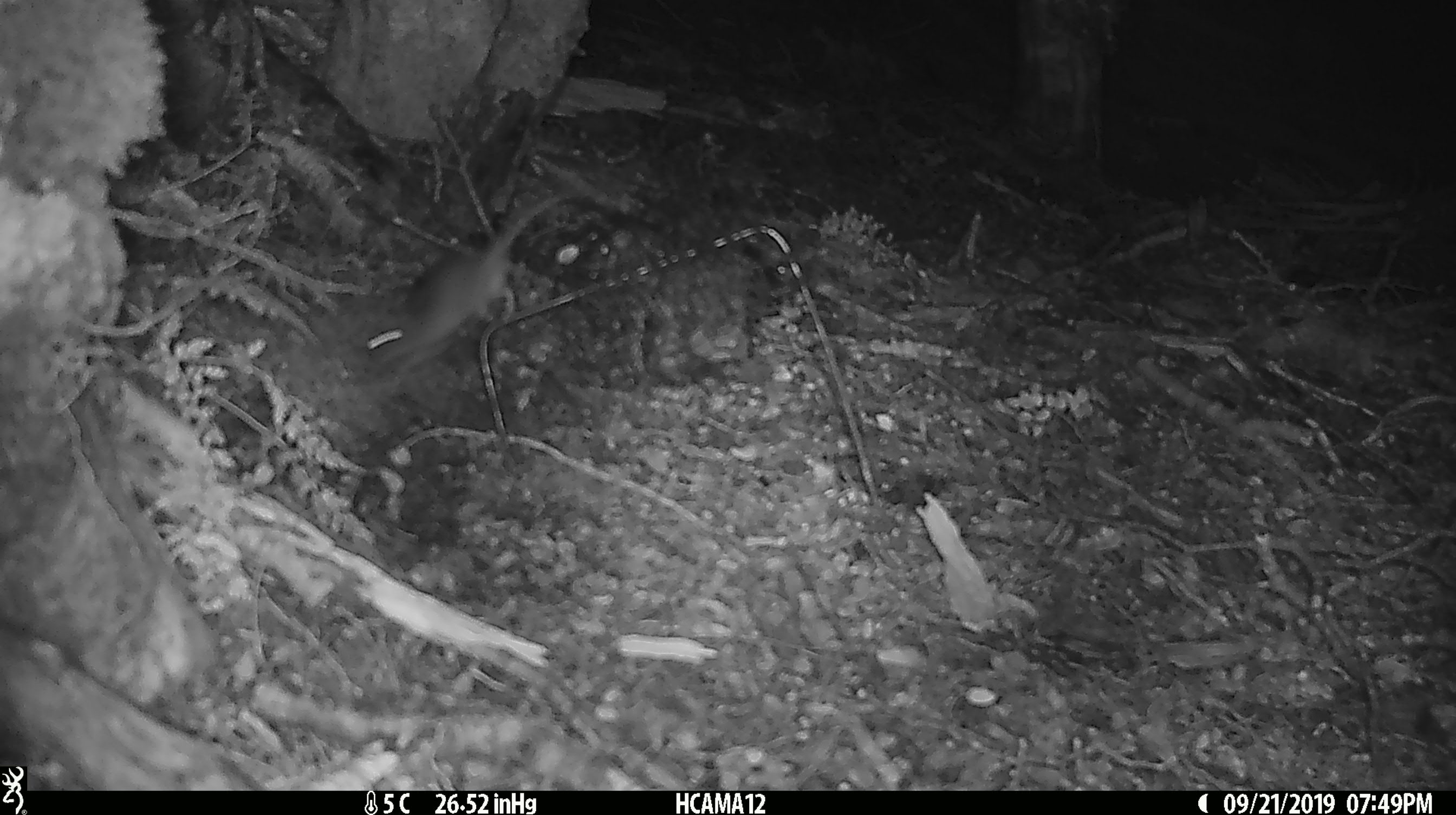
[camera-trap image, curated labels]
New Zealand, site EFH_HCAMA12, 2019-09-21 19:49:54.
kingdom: Animalia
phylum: Chordata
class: Mammalia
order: Rodentia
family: Muridae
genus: Mus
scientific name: Mus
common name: mouse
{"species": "mouse (Mus)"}